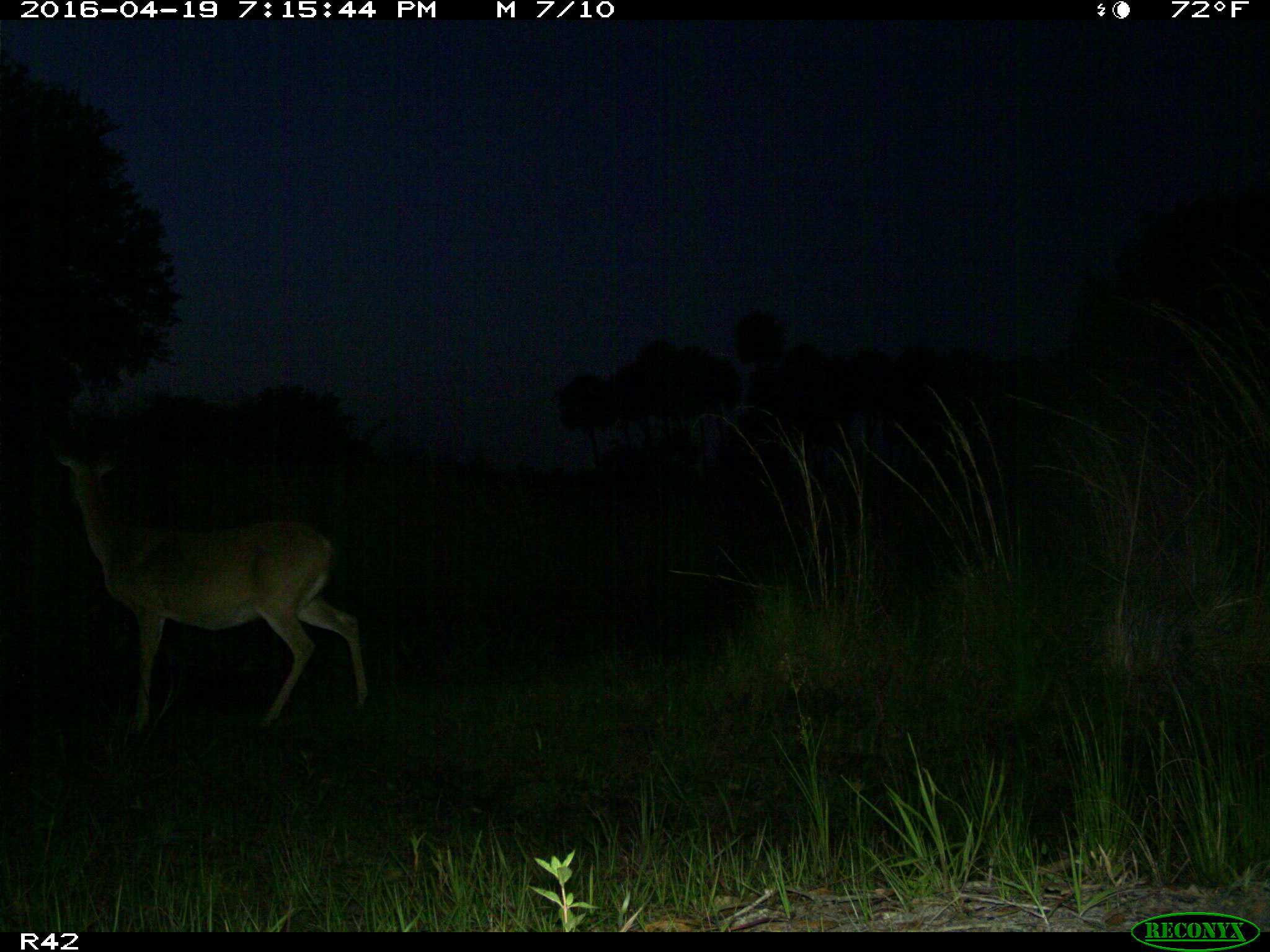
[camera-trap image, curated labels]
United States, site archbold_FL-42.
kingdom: Animalia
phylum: Chordata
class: Mammalia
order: Artiodactyla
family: Cervidae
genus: Odocoileus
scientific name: Odocoileus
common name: deer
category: unidentified deer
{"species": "unidentified deer (deer) (Odocoileus)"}